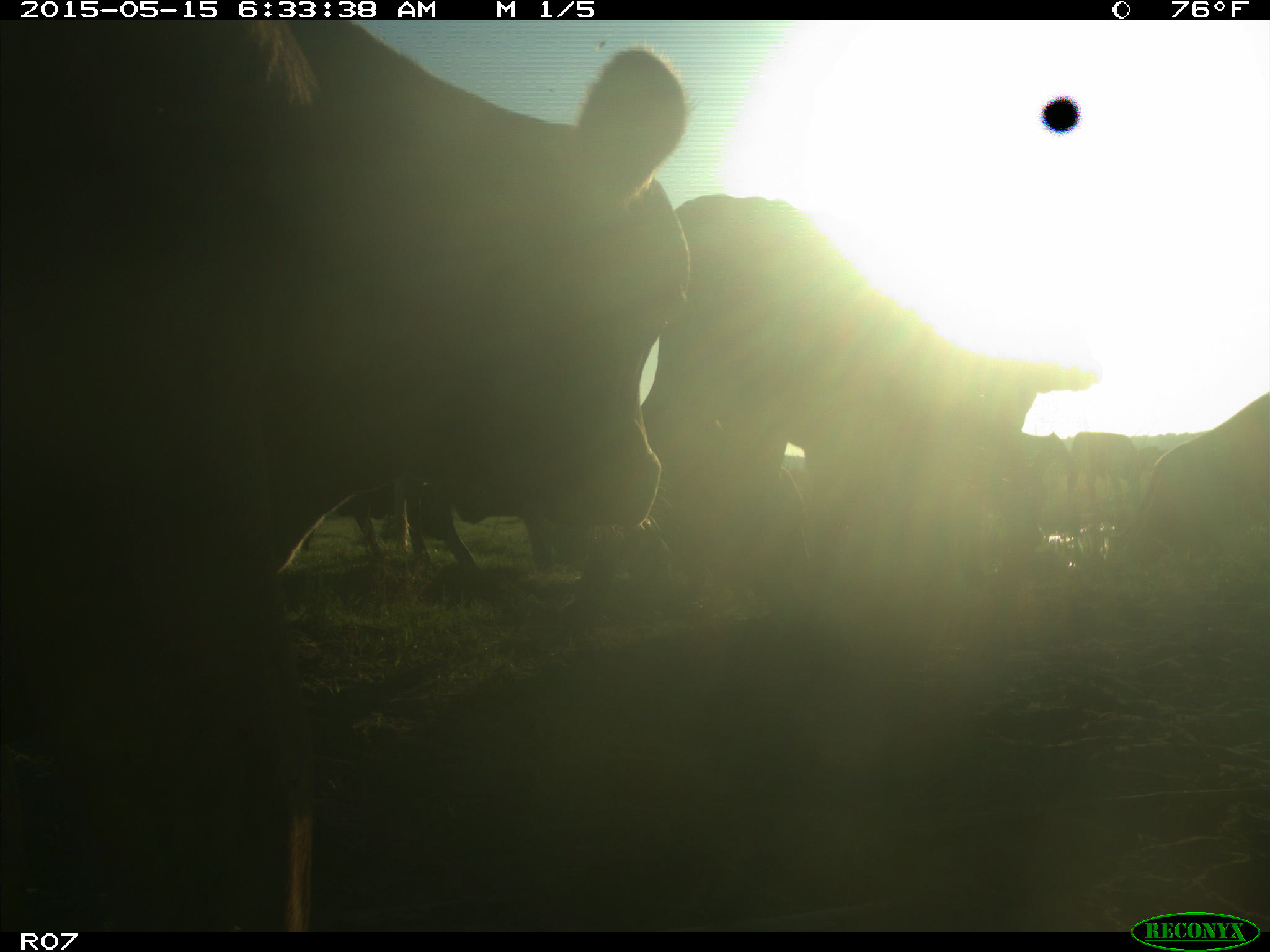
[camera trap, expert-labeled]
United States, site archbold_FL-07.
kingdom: Animalia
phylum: Chordata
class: Mammalia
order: Artiodactyla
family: Bovidae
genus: Bos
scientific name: Bos taurus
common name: domestic cow